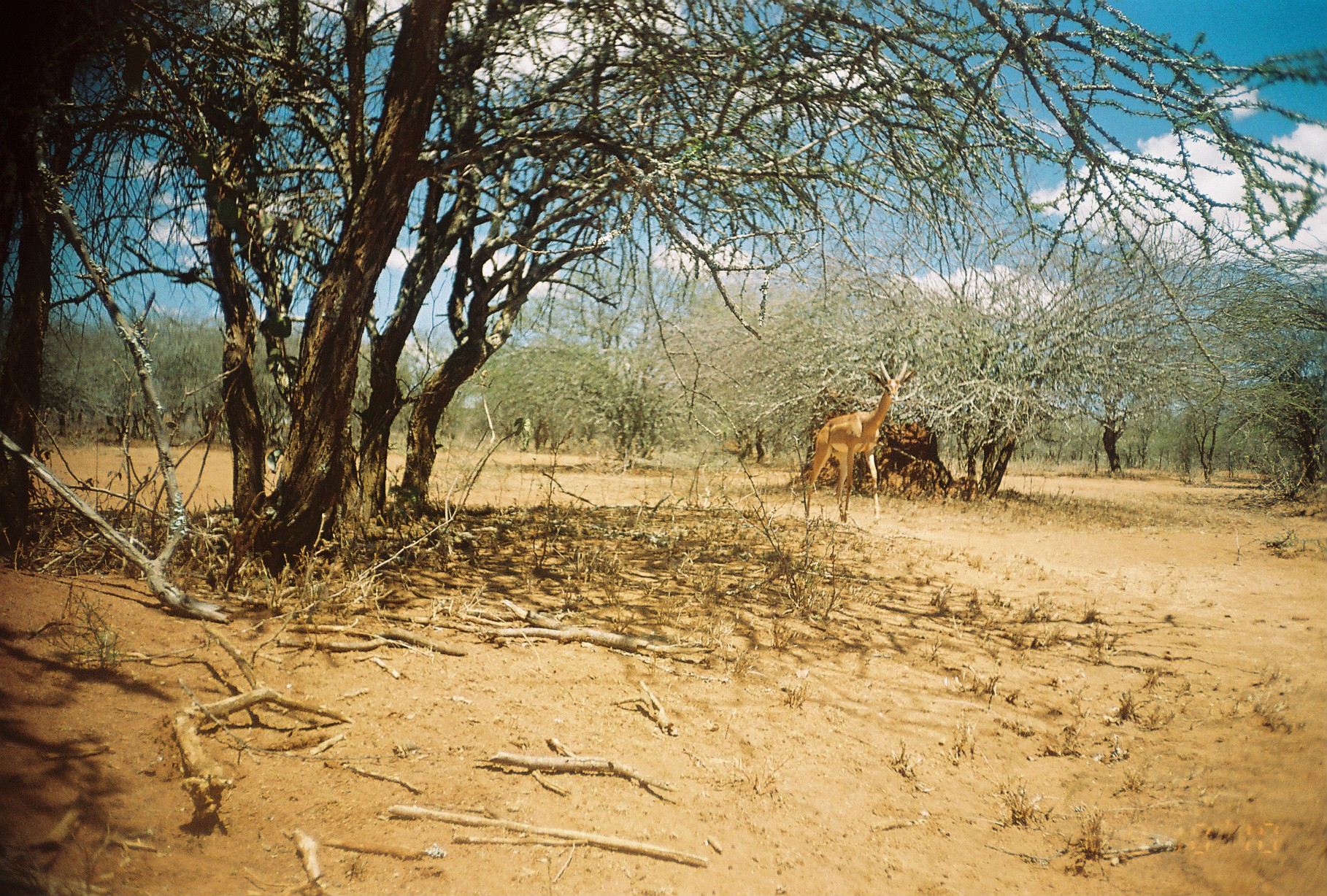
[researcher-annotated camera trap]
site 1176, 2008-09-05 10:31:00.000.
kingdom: Animalia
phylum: Chordata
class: Mammalia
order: Artiodactyla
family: Bovidae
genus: Litocranius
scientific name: Litocranius walleri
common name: gerenuk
Litocranius walleri (gerenuk), count 1.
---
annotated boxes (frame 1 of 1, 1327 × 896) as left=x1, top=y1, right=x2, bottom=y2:
litocranius walleri: left=807, top=349, right=917, bottom=524